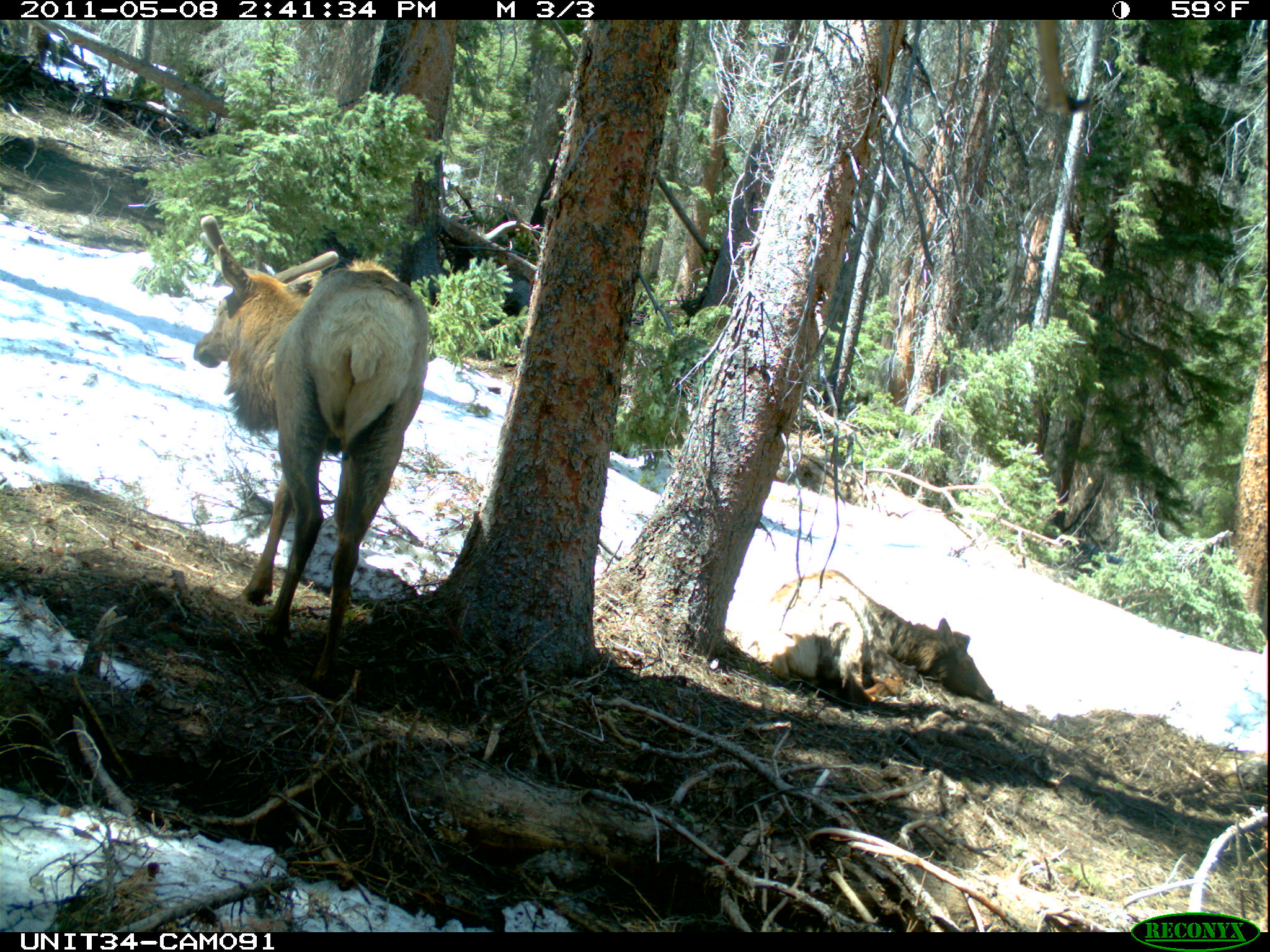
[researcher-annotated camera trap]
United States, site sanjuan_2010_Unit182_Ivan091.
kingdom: Animalia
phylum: Chordata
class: Mammalia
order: Artiodactyla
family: Cervidae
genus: Cervus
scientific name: Cervus elaphus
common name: red deer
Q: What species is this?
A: Cervus elaphus (red deer).